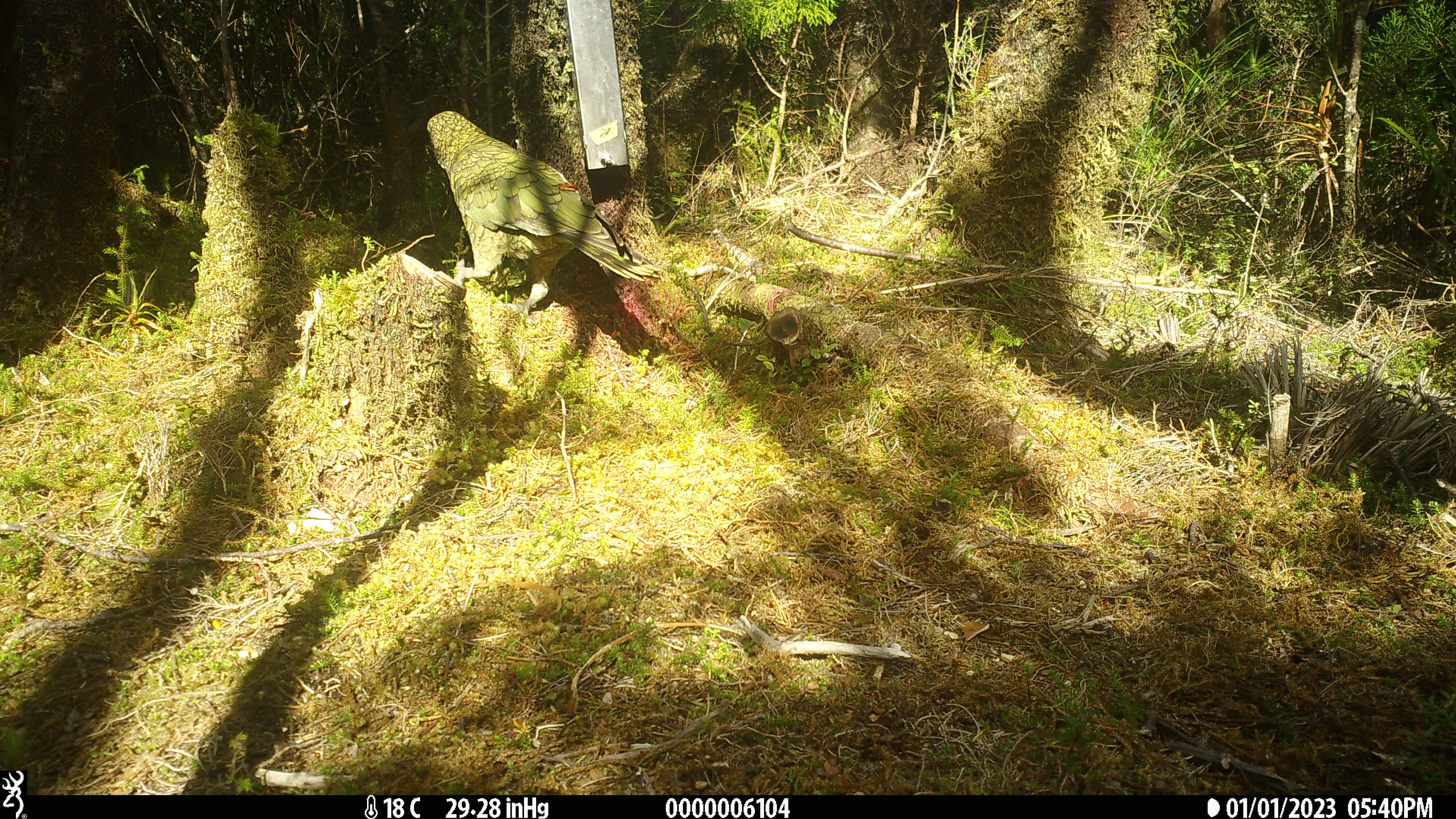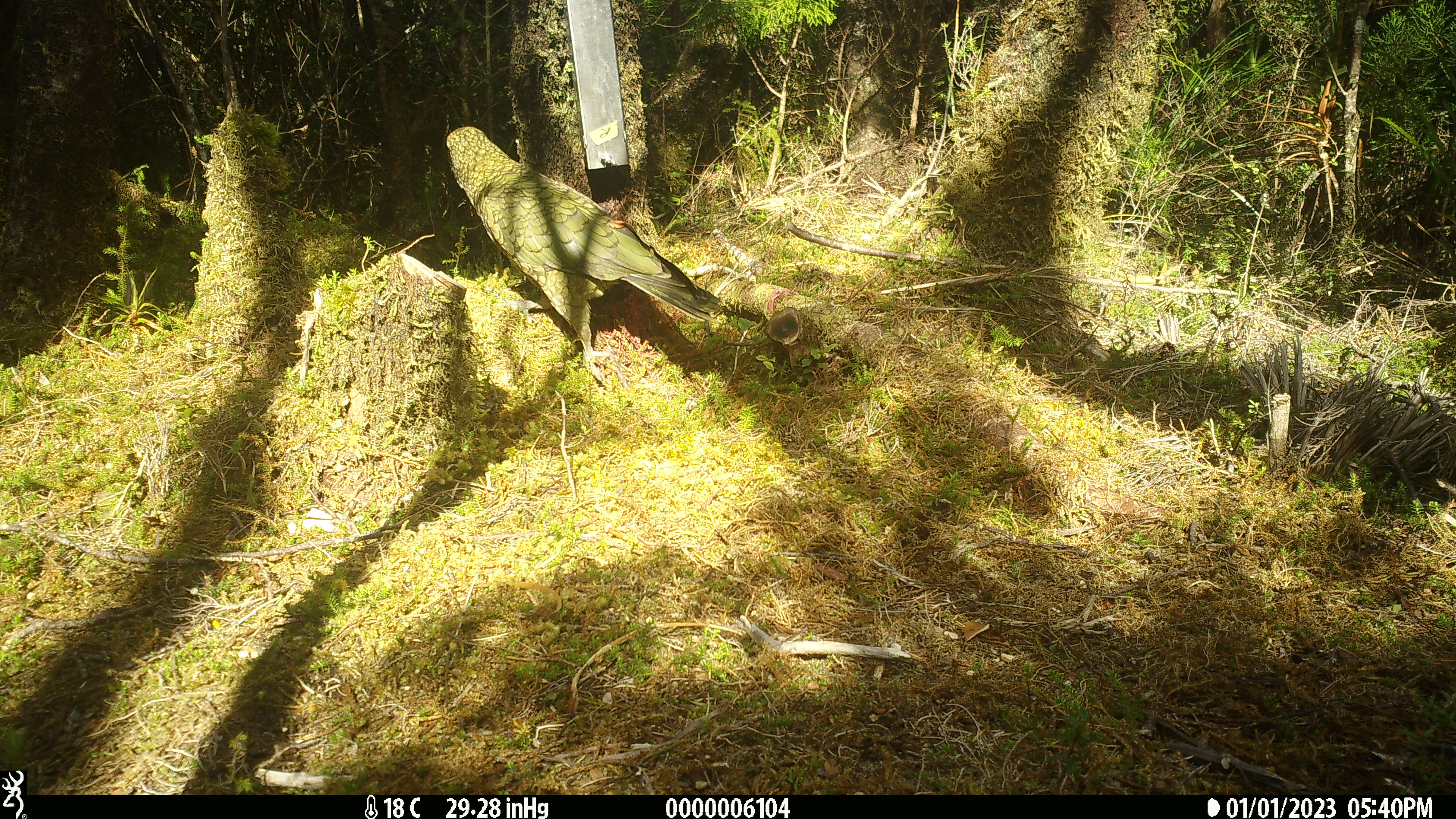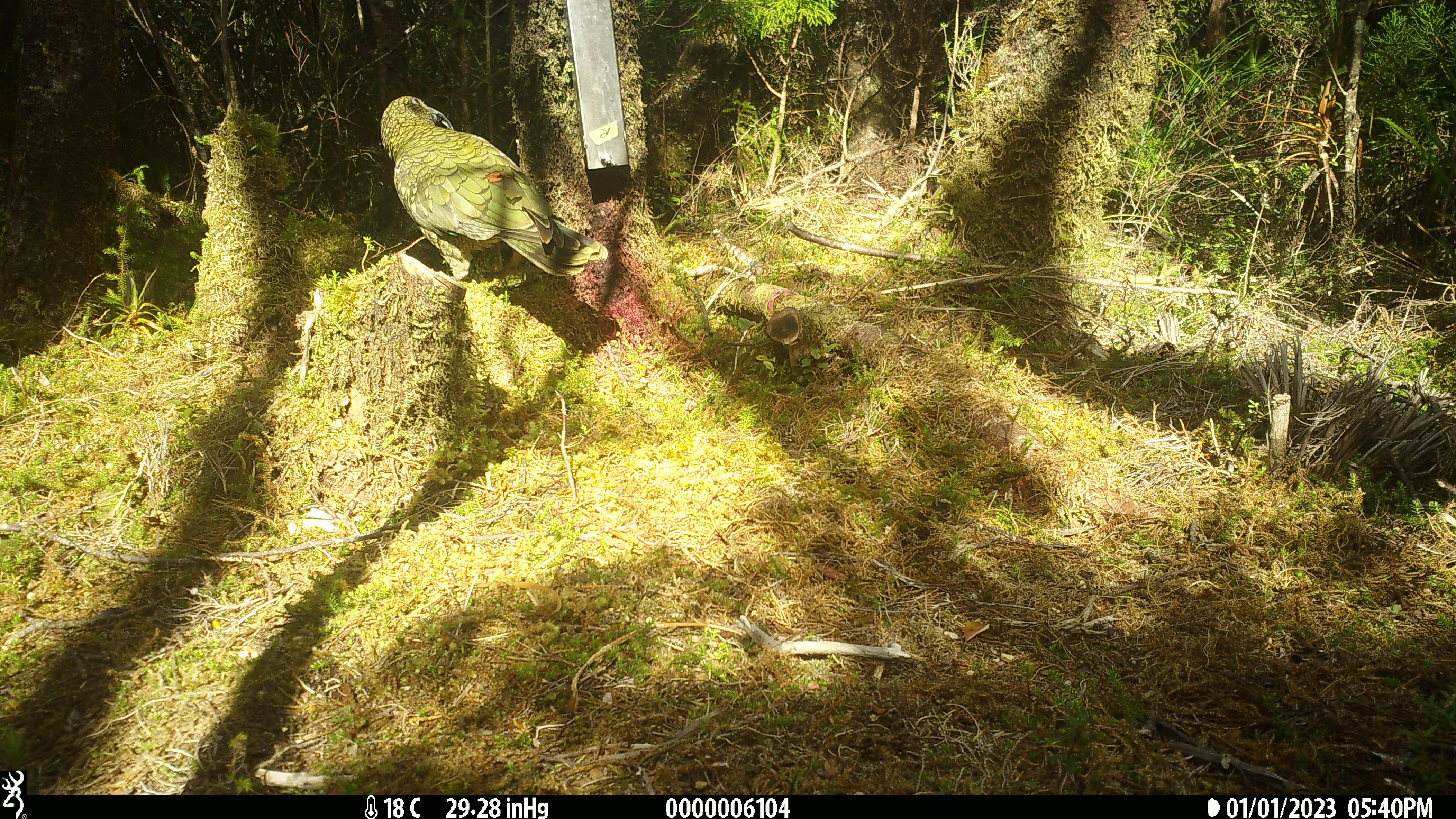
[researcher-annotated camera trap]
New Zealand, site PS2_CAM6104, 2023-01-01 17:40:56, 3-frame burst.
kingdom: Animalia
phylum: Chordata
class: Aves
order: Psittaciformes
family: Strigopidae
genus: Nestor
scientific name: Nestor notabilis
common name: kea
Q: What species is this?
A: Kea (Nestor notabilis).